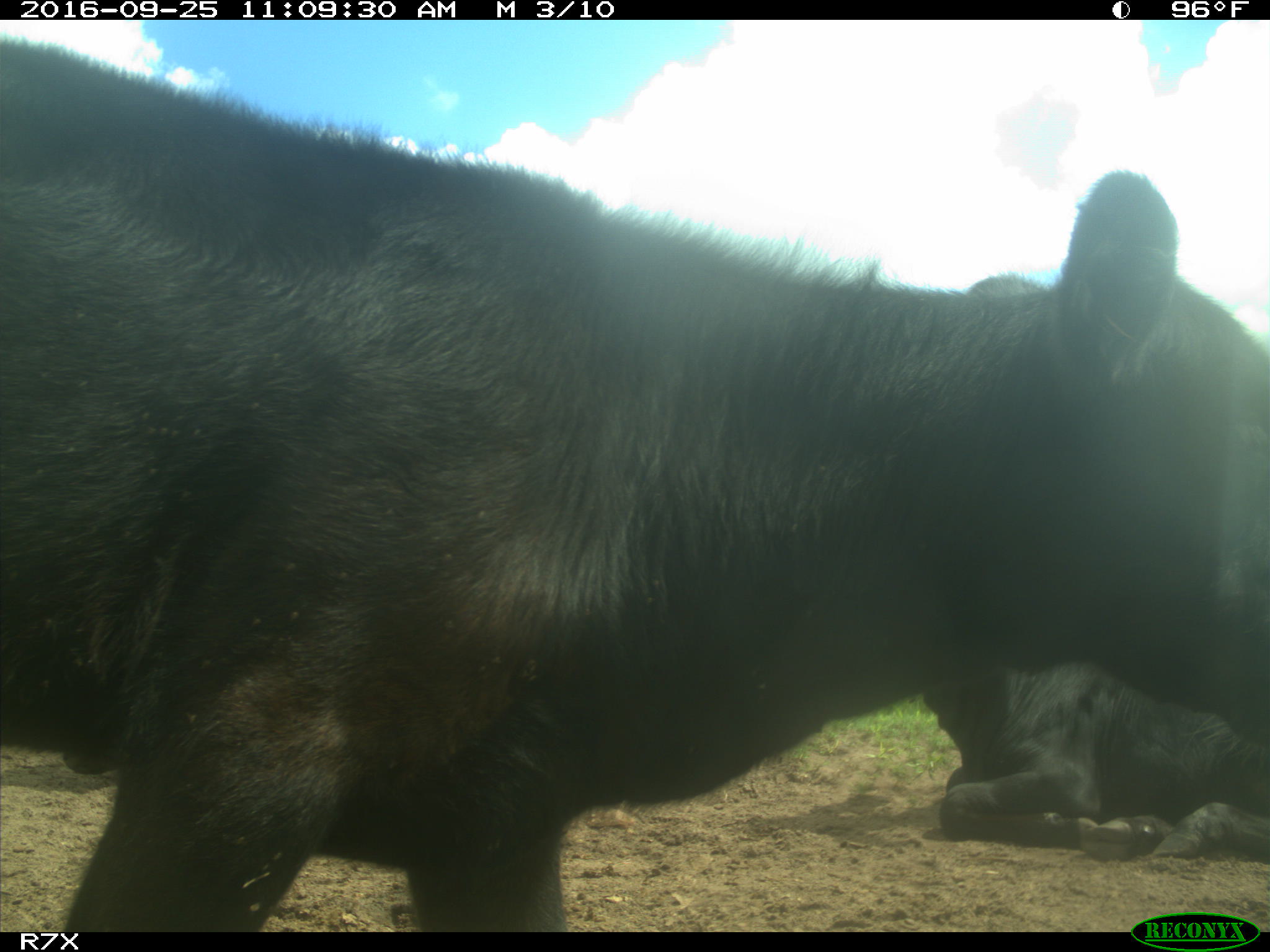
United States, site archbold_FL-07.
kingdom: Animalia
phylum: Chordata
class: Mammalia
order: Artiodactyla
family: Bovidae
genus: Bos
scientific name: Bos taurus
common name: domestic cow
Bos taurus (domestic cow).